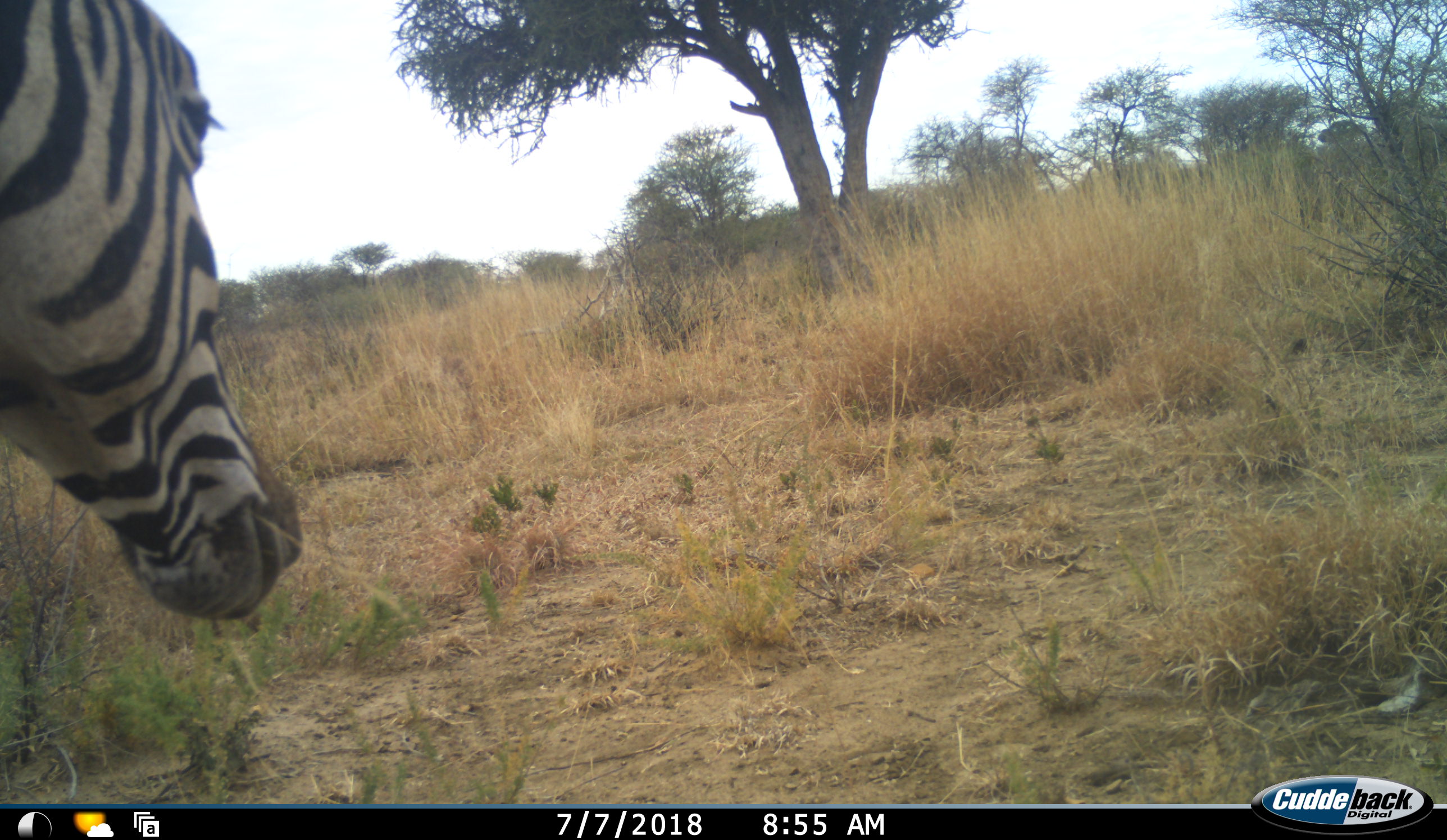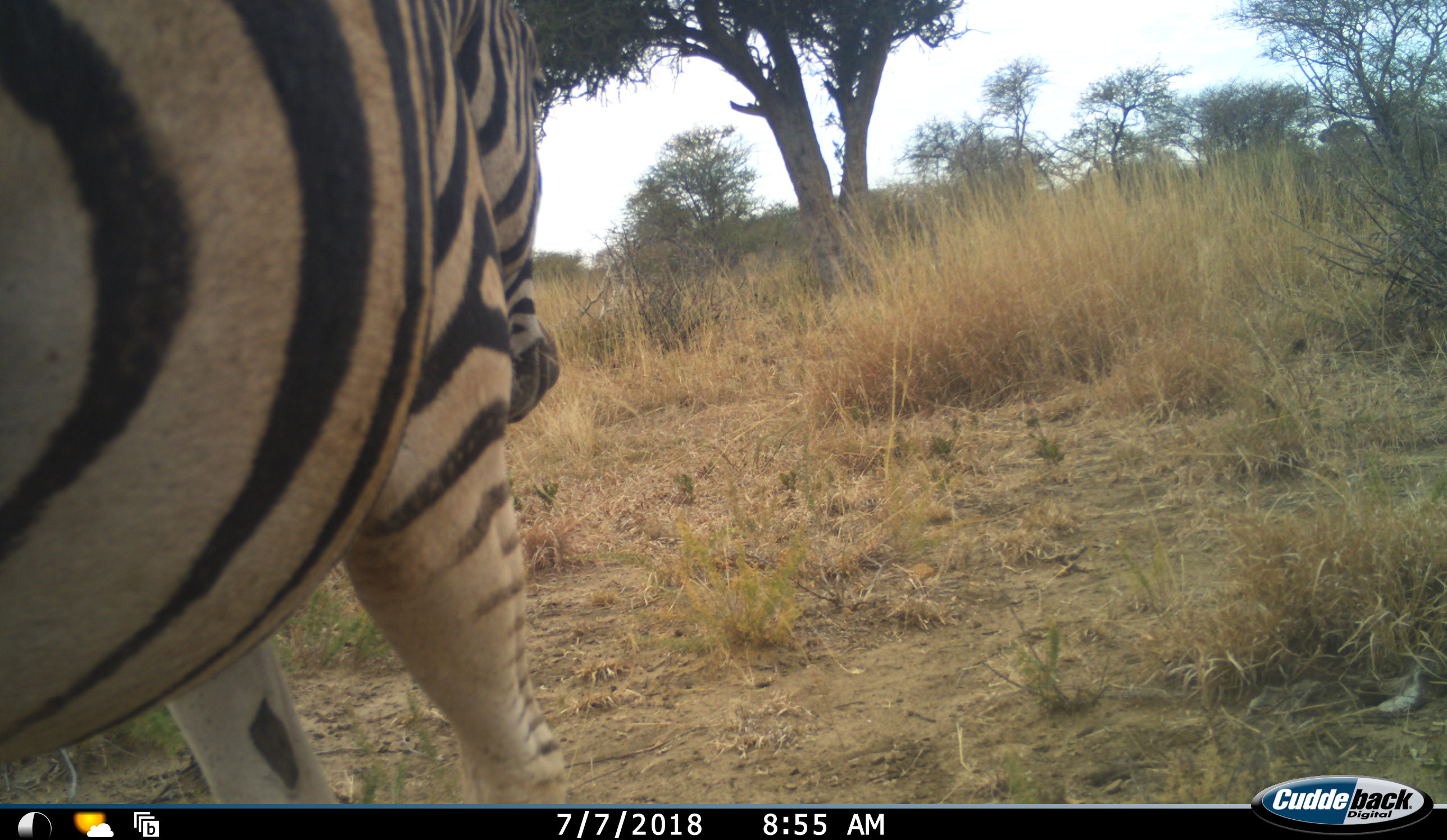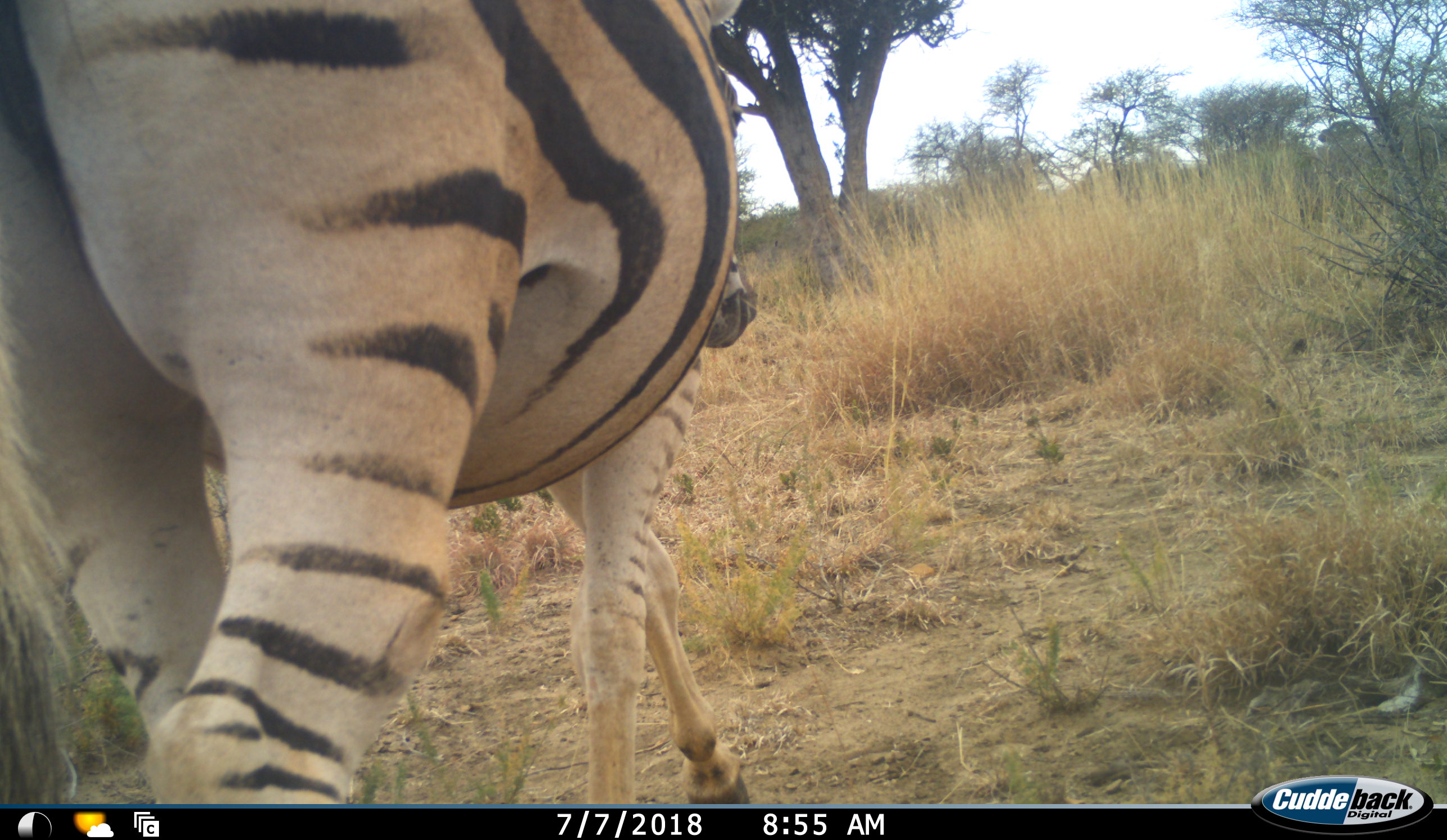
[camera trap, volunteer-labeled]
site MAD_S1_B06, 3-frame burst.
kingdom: Animalia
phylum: Chordata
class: Mammalia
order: Perissodactyla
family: Equidae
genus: Equus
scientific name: Equus quagga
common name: plains zebra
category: zebraplains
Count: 1.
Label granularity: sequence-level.